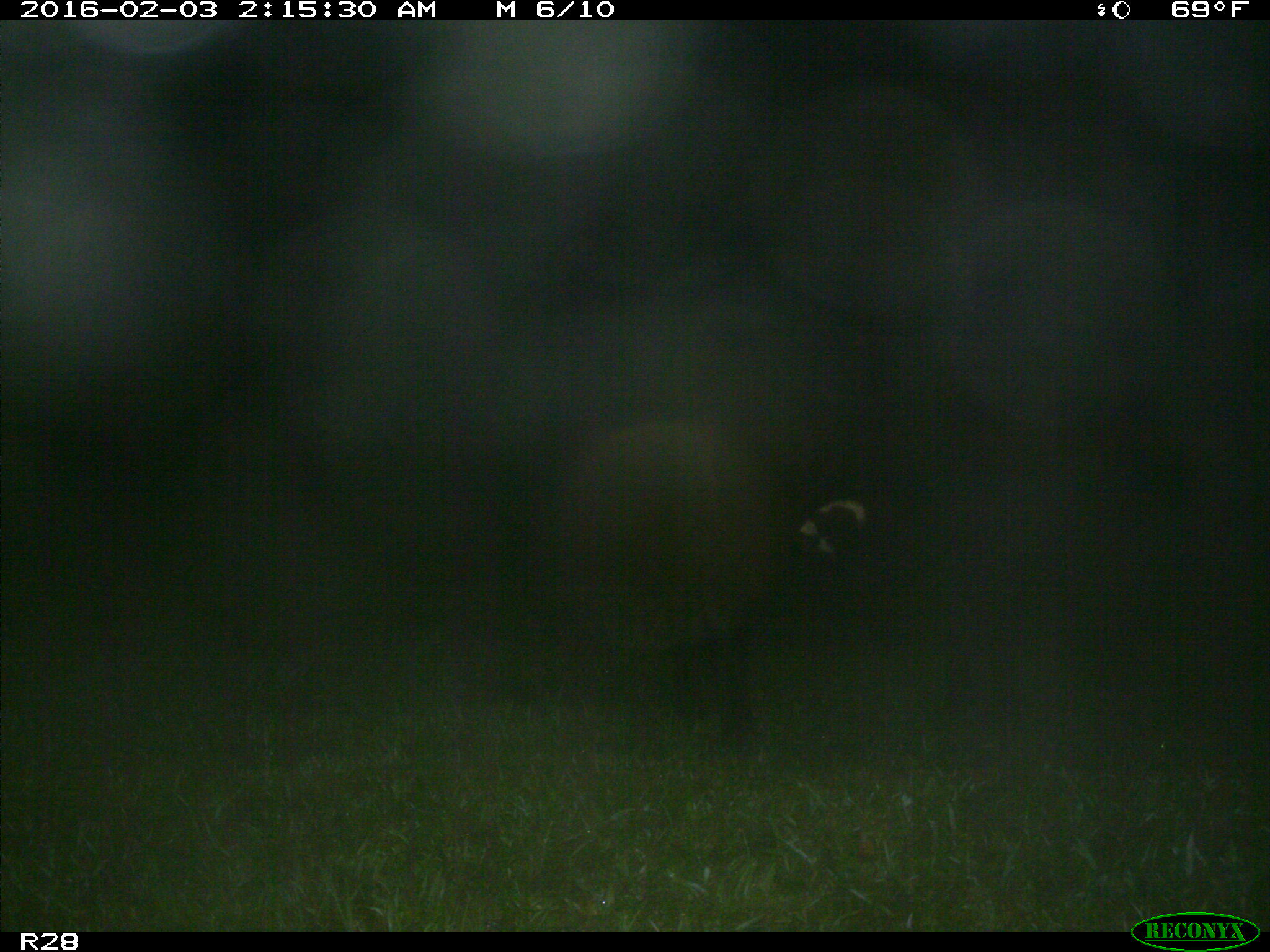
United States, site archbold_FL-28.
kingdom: Animalia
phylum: Chordata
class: Mammalia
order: Artiodactyla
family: Bovidae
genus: Bos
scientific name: Bos taurus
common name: domestic cow